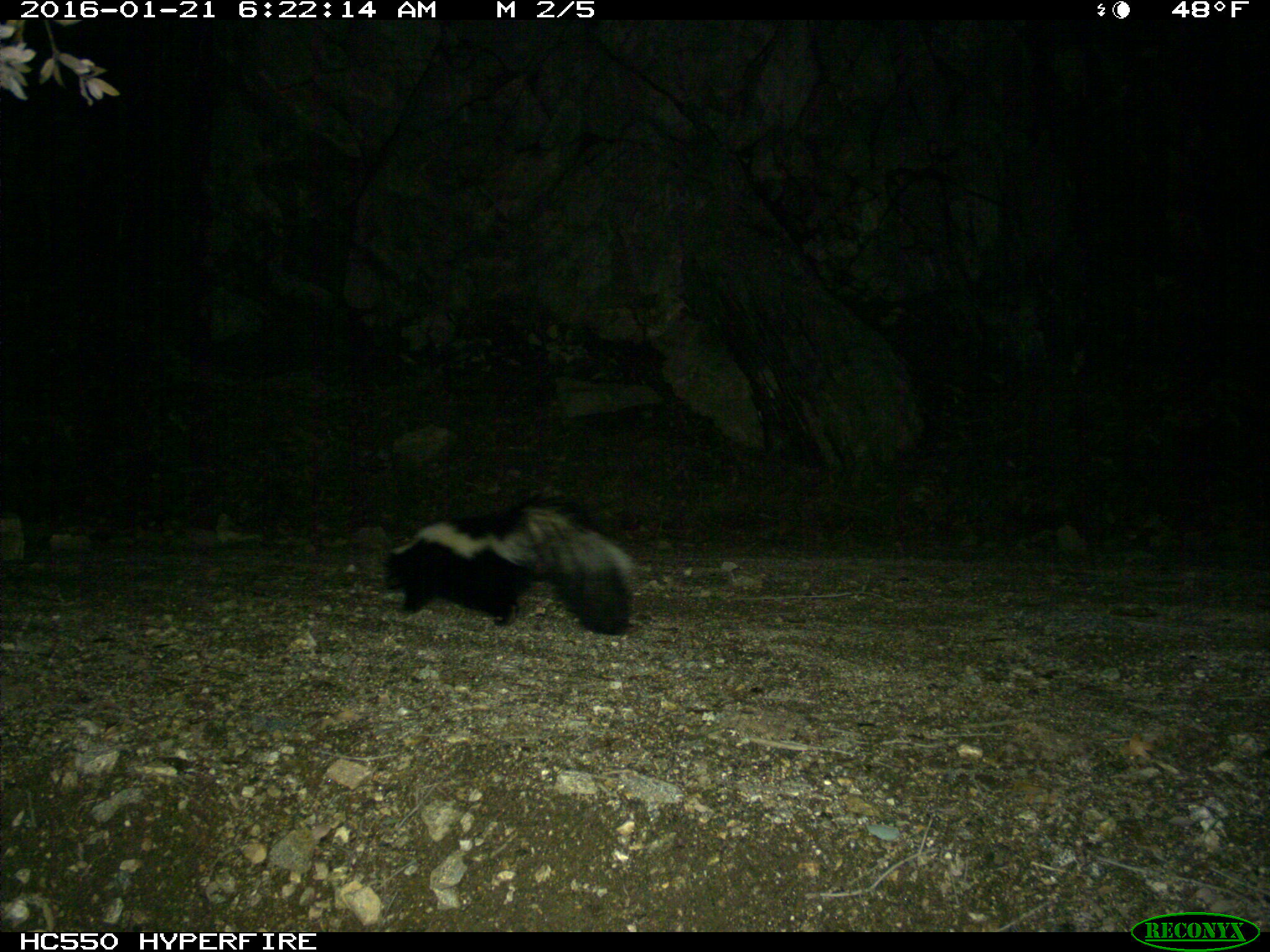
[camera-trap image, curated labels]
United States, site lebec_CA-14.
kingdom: Animalia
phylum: Chordata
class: Mammalia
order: Carnivora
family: Mephitidae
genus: Mephitis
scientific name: Mephitis mephitis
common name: striped skunk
Mephitis mephitis (striped skunk).